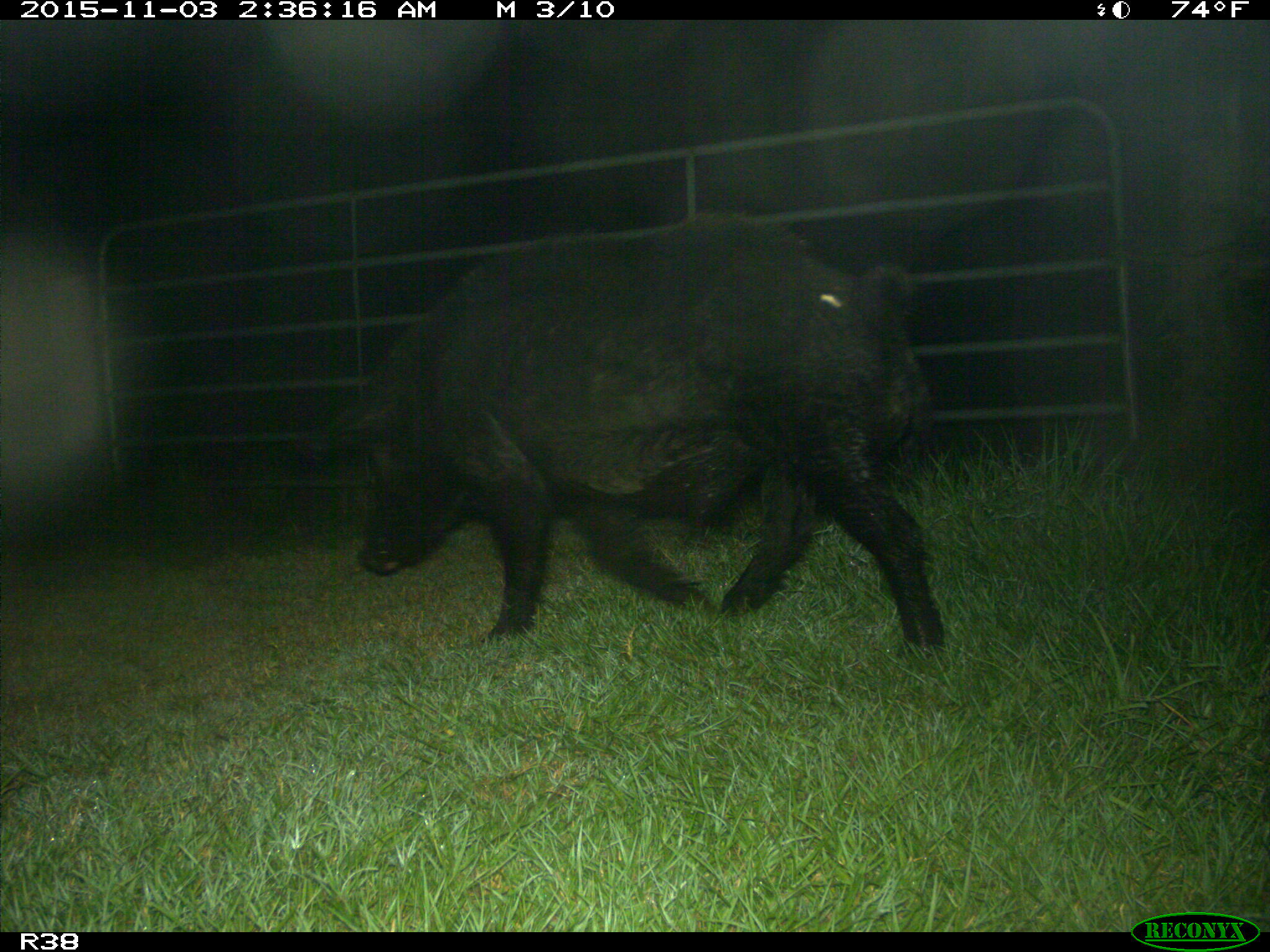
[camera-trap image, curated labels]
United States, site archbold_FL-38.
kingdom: Animalia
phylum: Chordata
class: Mammalia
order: Artiodactyla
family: Suidae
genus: Sus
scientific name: Sus scrofa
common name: wild boar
Sus scrofa (wild boar).